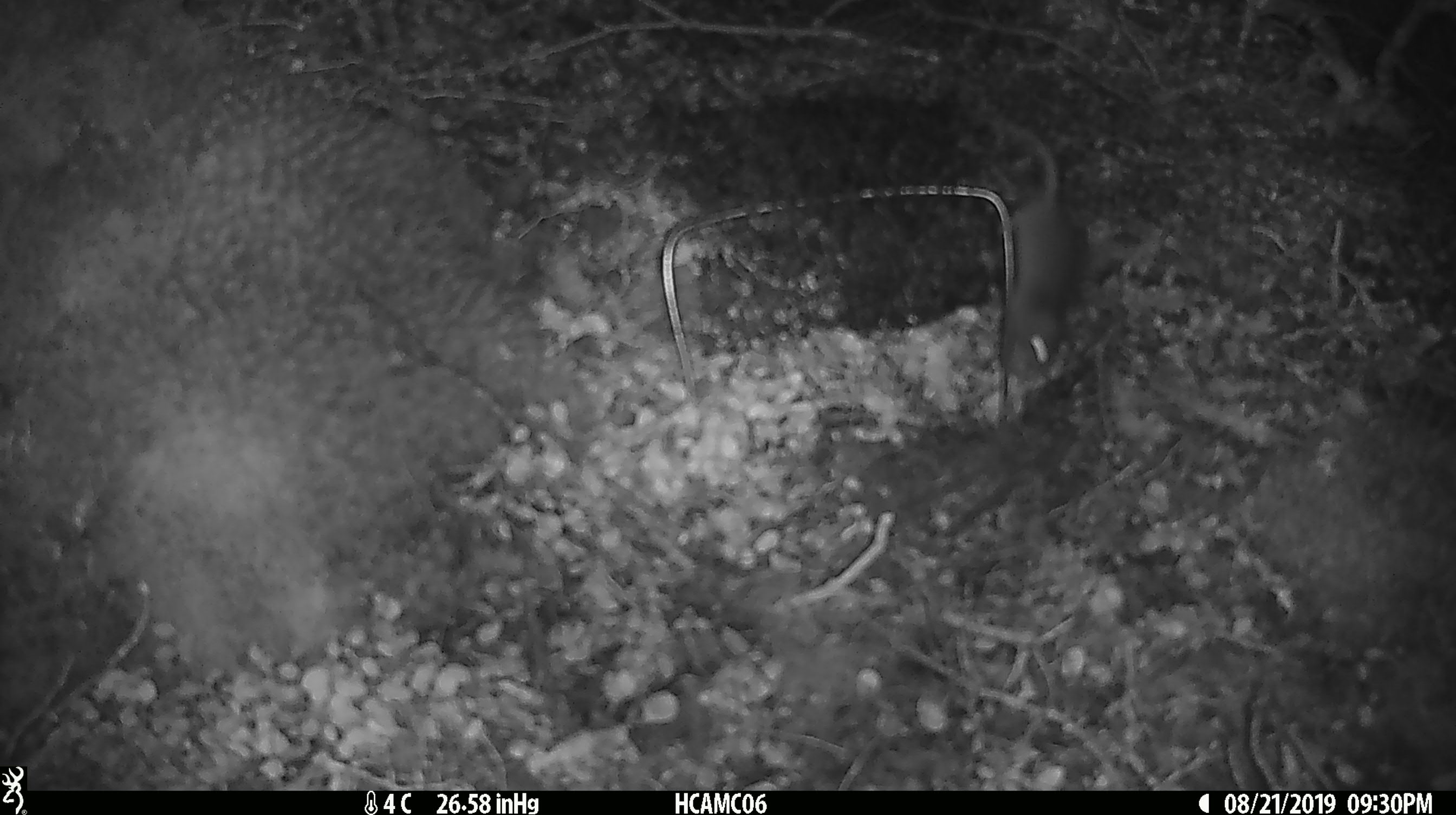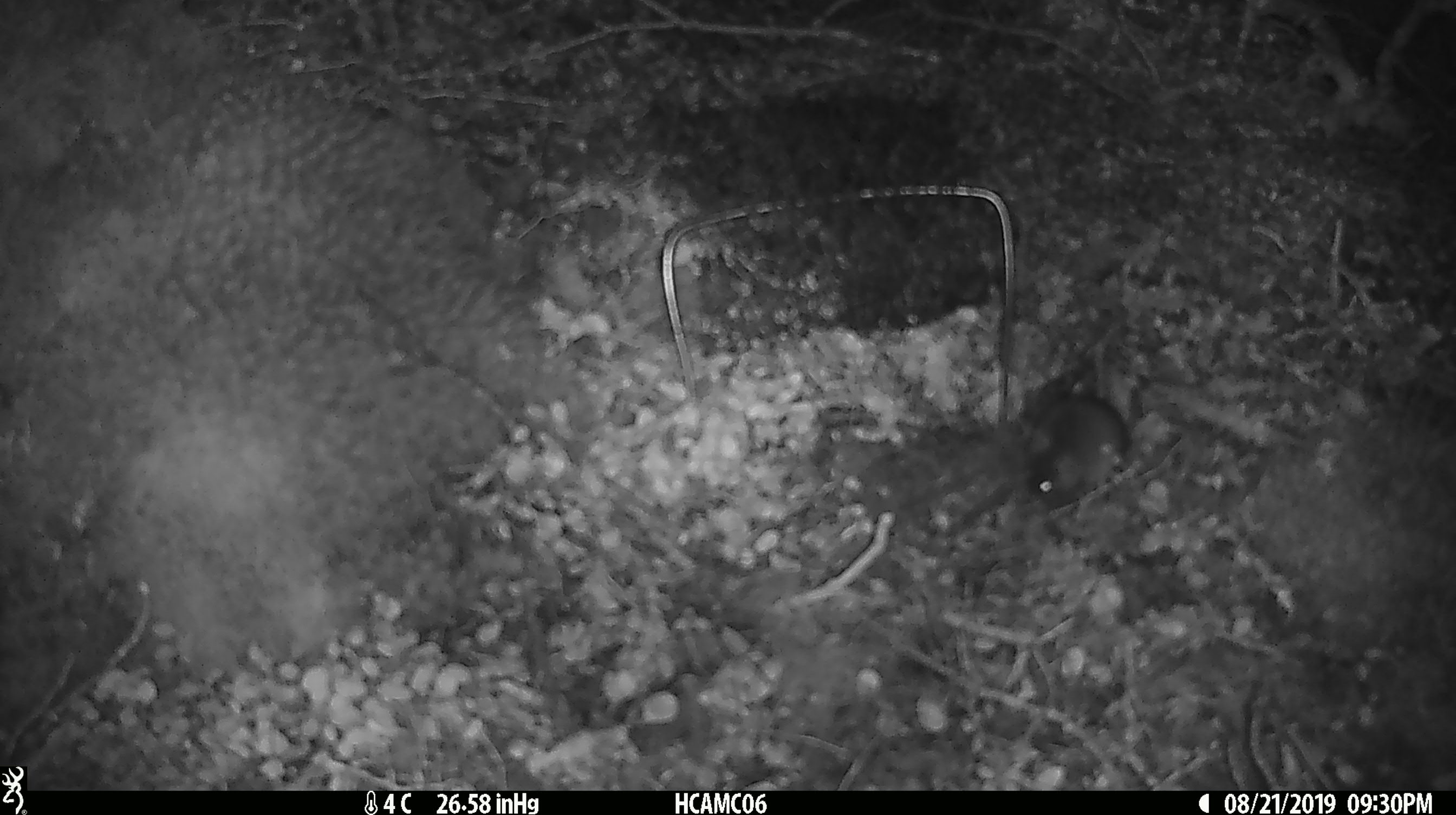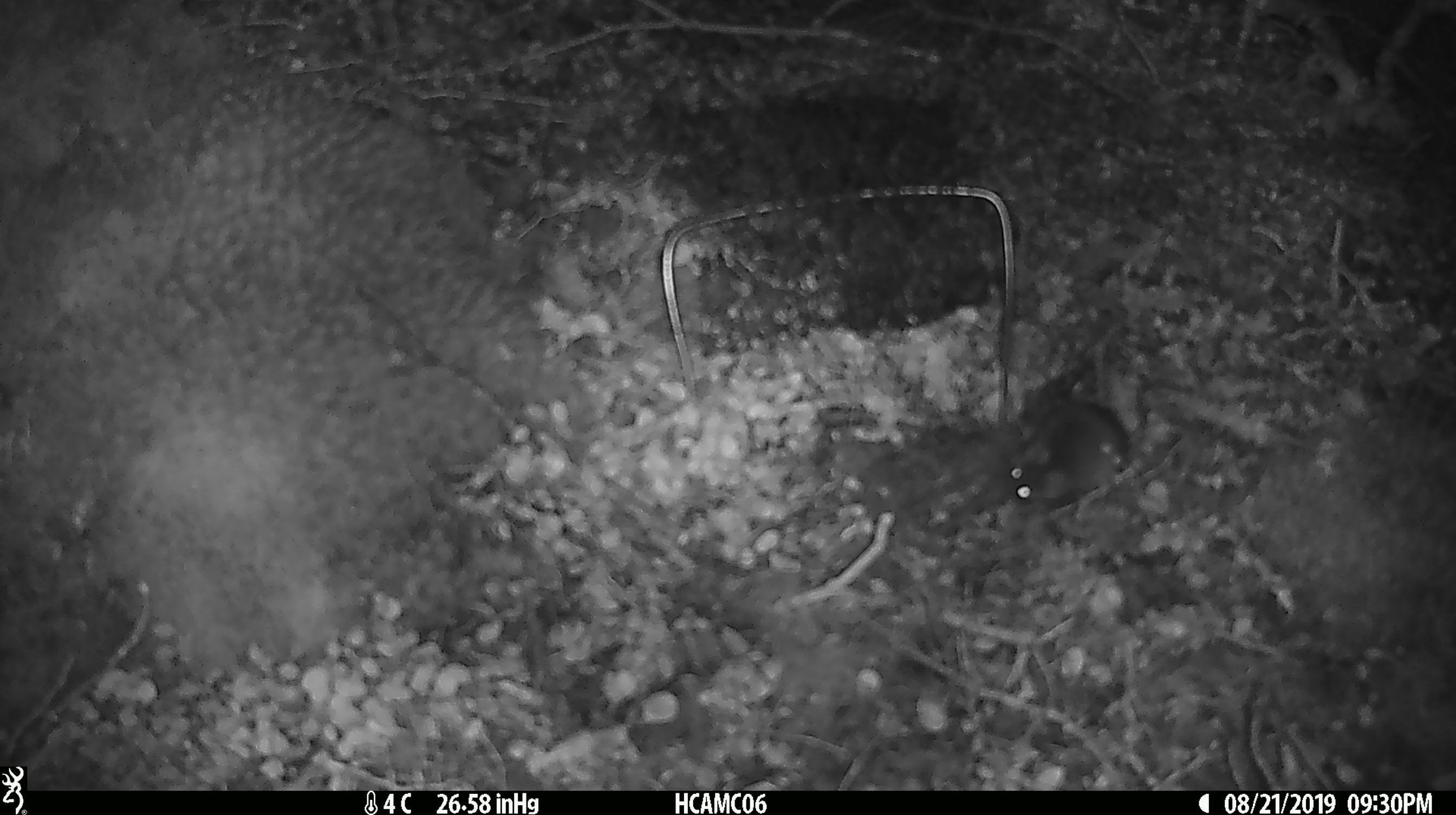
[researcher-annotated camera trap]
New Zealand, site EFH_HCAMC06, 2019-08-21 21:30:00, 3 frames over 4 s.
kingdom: Animalia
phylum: Chordata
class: Mammalia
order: Rodentia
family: Muridae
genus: Mus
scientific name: Mus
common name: mouse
Mouse (Mus).